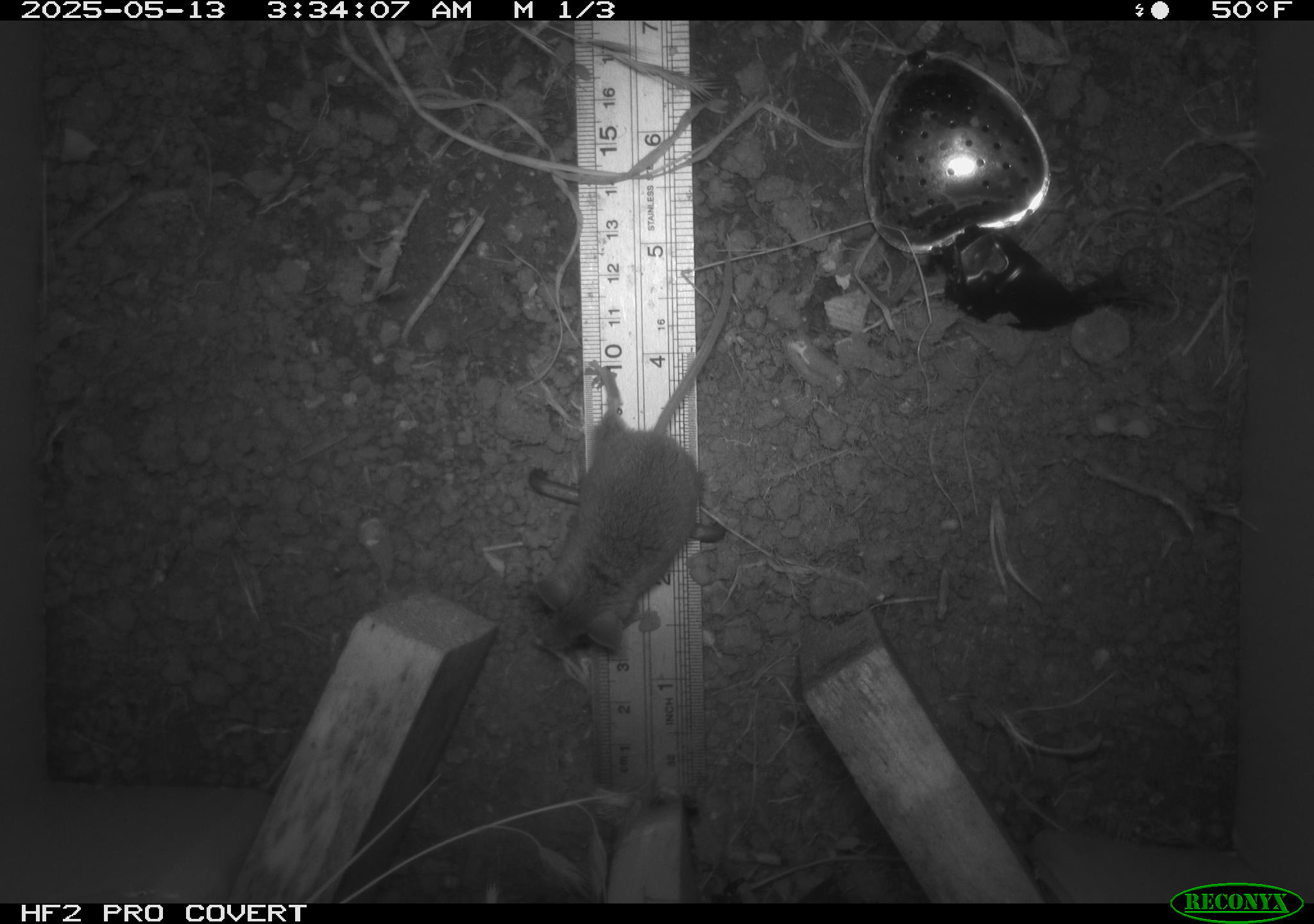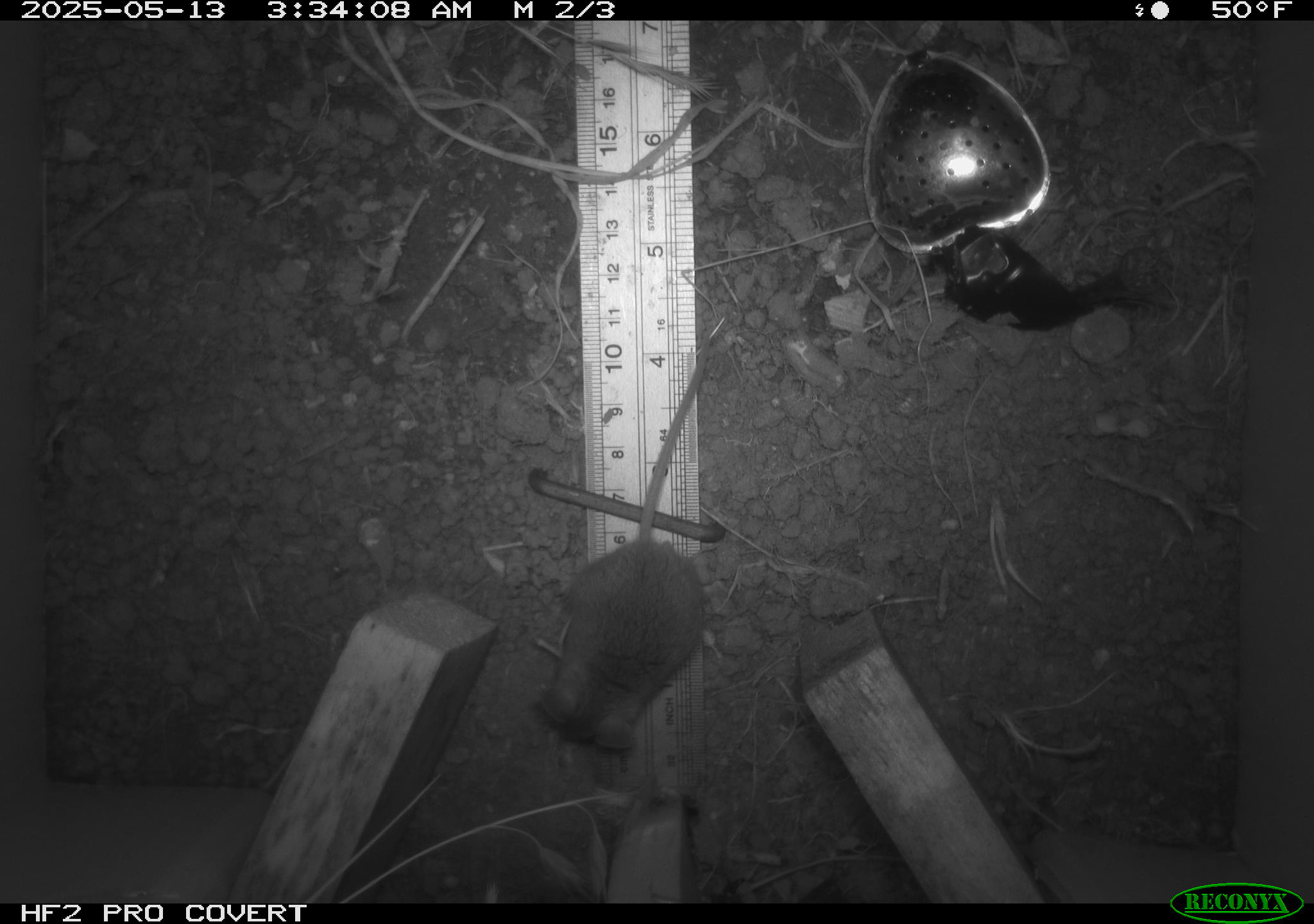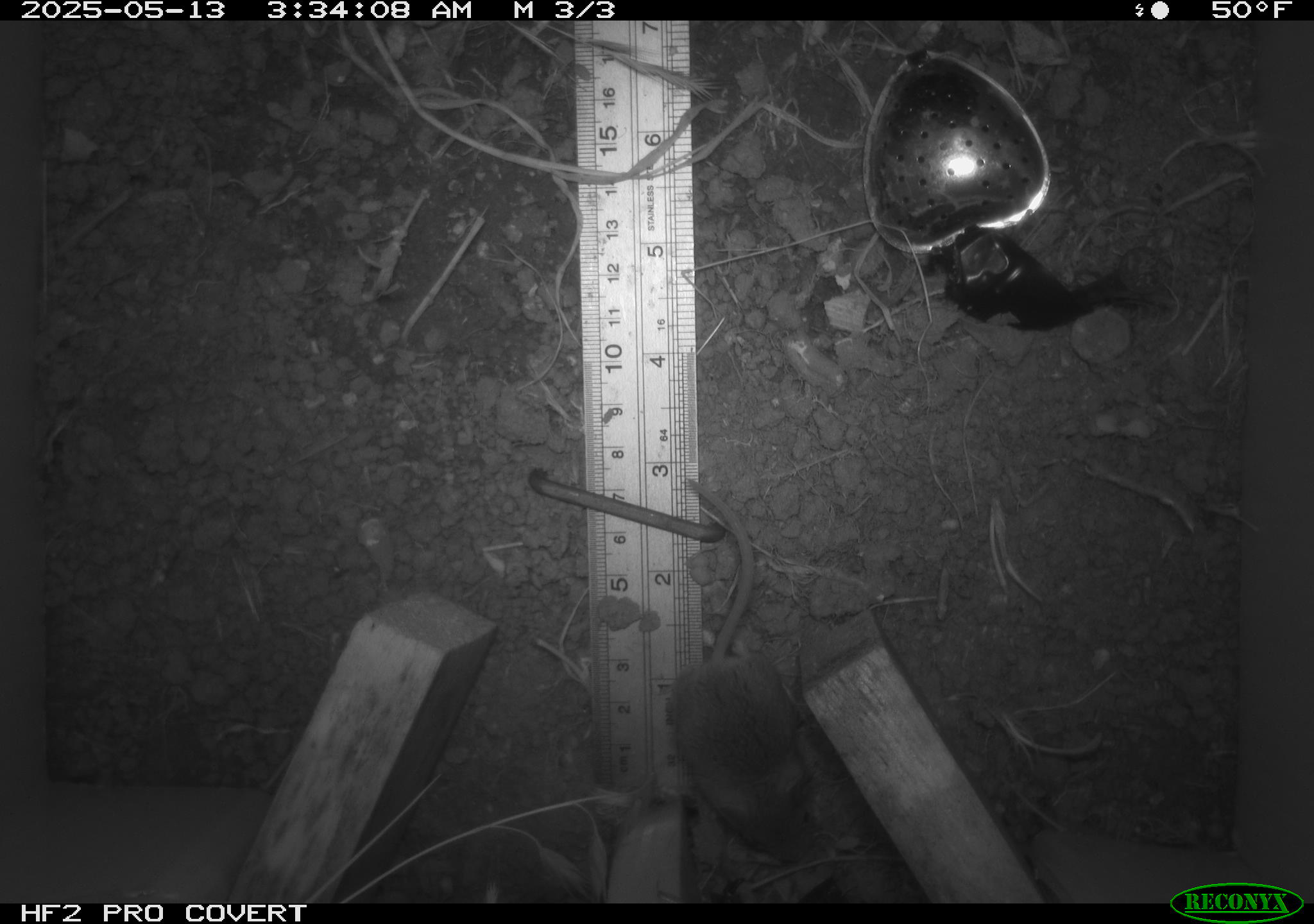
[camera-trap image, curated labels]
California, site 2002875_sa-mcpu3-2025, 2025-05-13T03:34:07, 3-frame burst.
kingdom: Animalia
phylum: Chordata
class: Mammalia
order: Rodentia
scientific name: Rodentia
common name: mouse species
Mouse species (Rodentia).